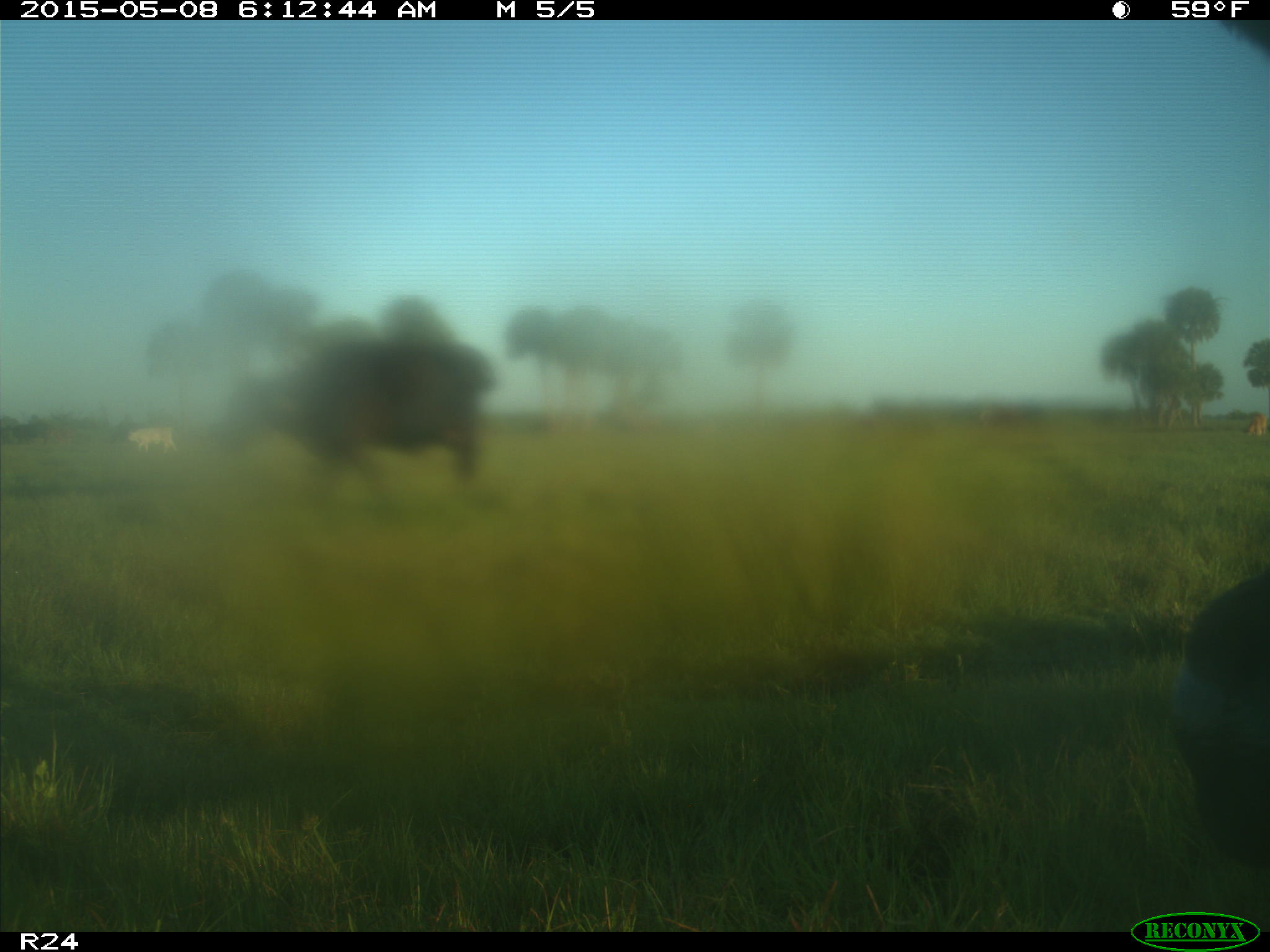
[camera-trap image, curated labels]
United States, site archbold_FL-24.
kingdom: Animalia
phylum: Chordata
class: Mammalia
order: Artiodactyla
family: Bovidae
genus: Bos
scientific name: Bos taurus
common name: domestic cow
Bos taurus (domestic cow).